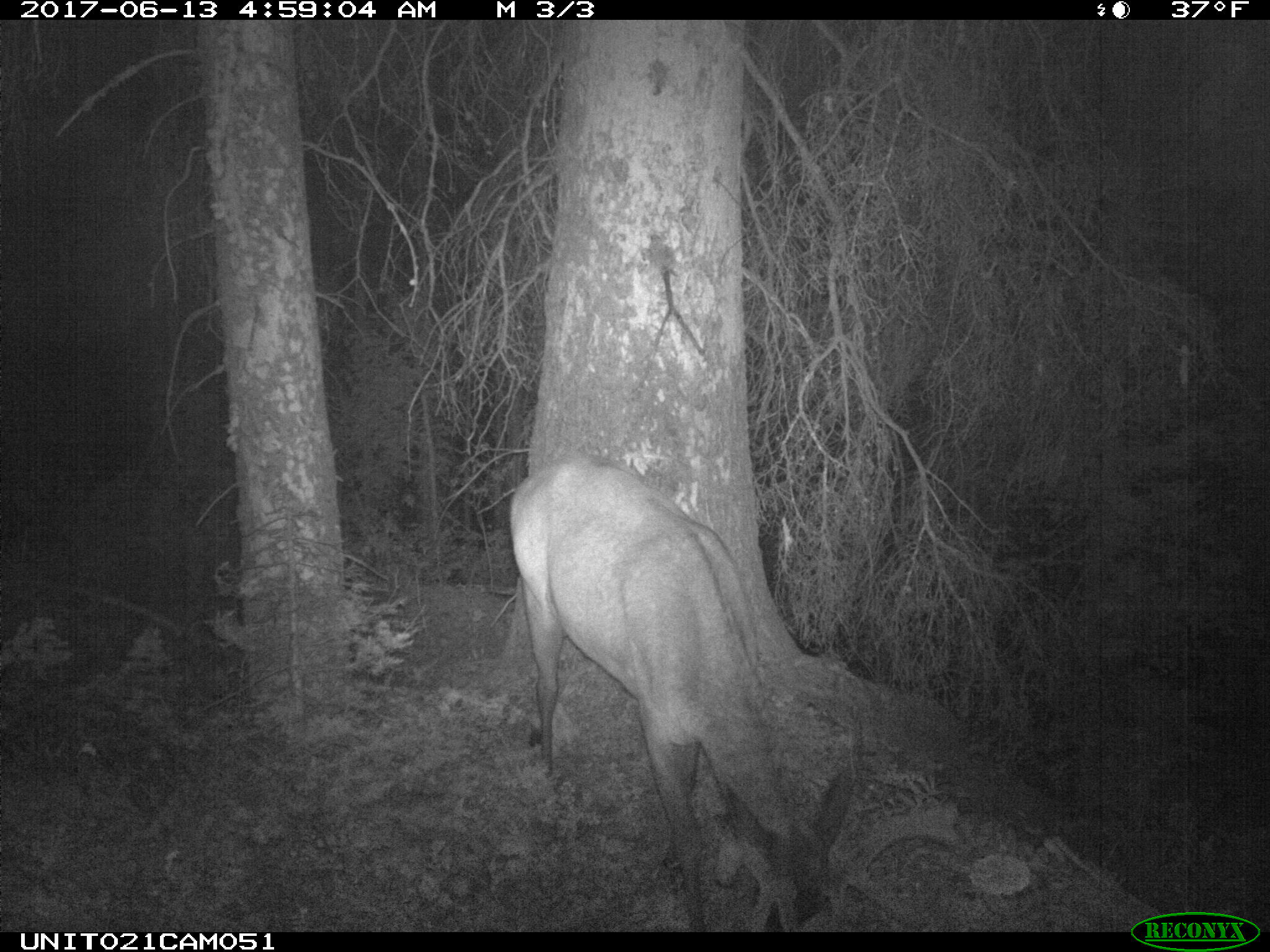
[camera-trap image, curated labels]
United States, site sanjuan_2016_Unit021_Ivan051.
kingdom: Animalia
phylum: Chordata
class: Mammalia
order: Artiodactyla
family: Cervidae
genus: Cervus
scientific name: Cervus elaphus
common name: red deer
Cervus elaphus (red deer).